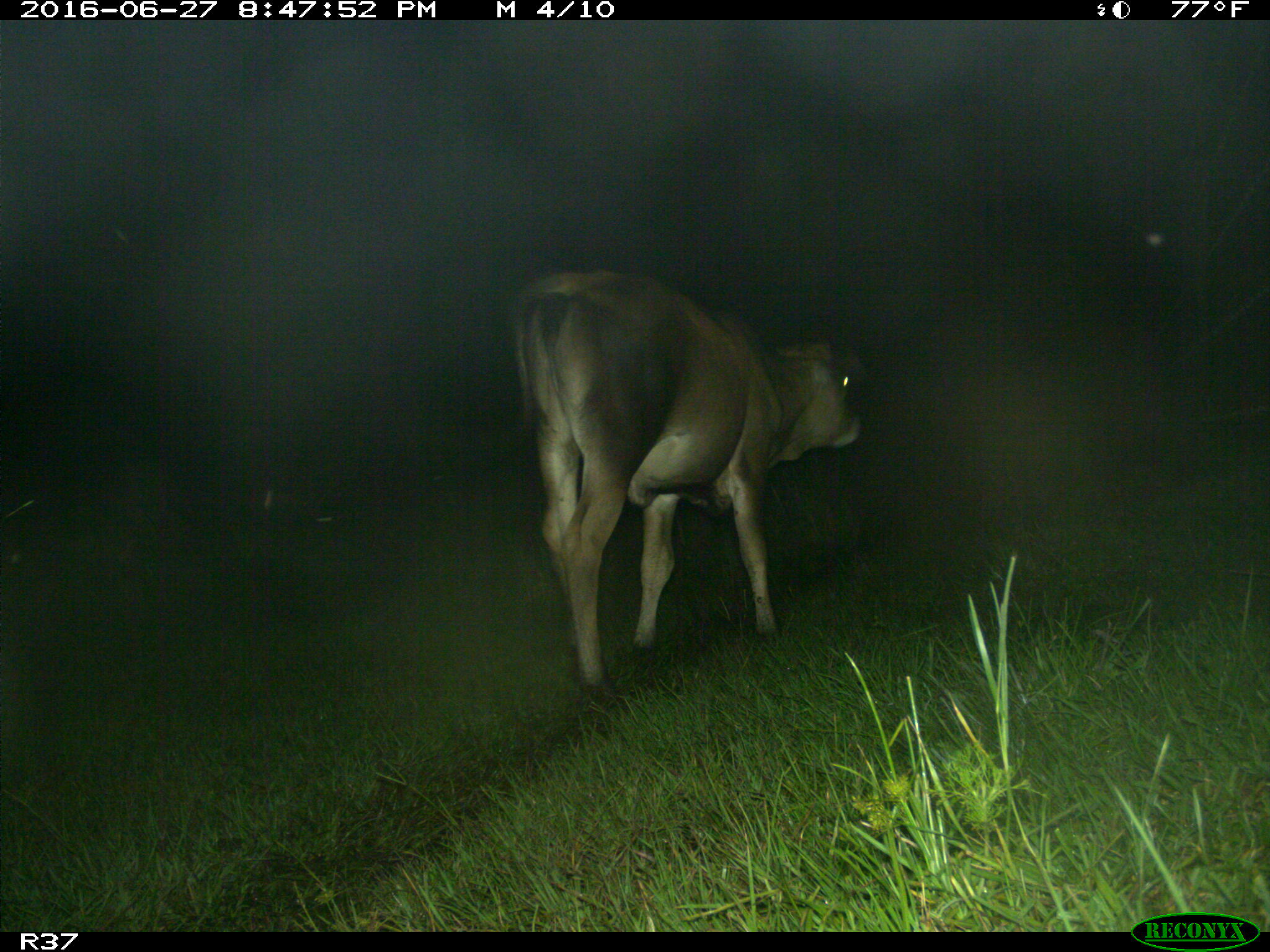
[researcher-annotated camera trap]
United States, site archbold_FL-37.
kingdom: Animalia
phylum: Chordata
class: Mammalia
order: Artiodactyla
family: Bovidae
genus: Bos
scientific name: Bos taurus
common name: domestic cow